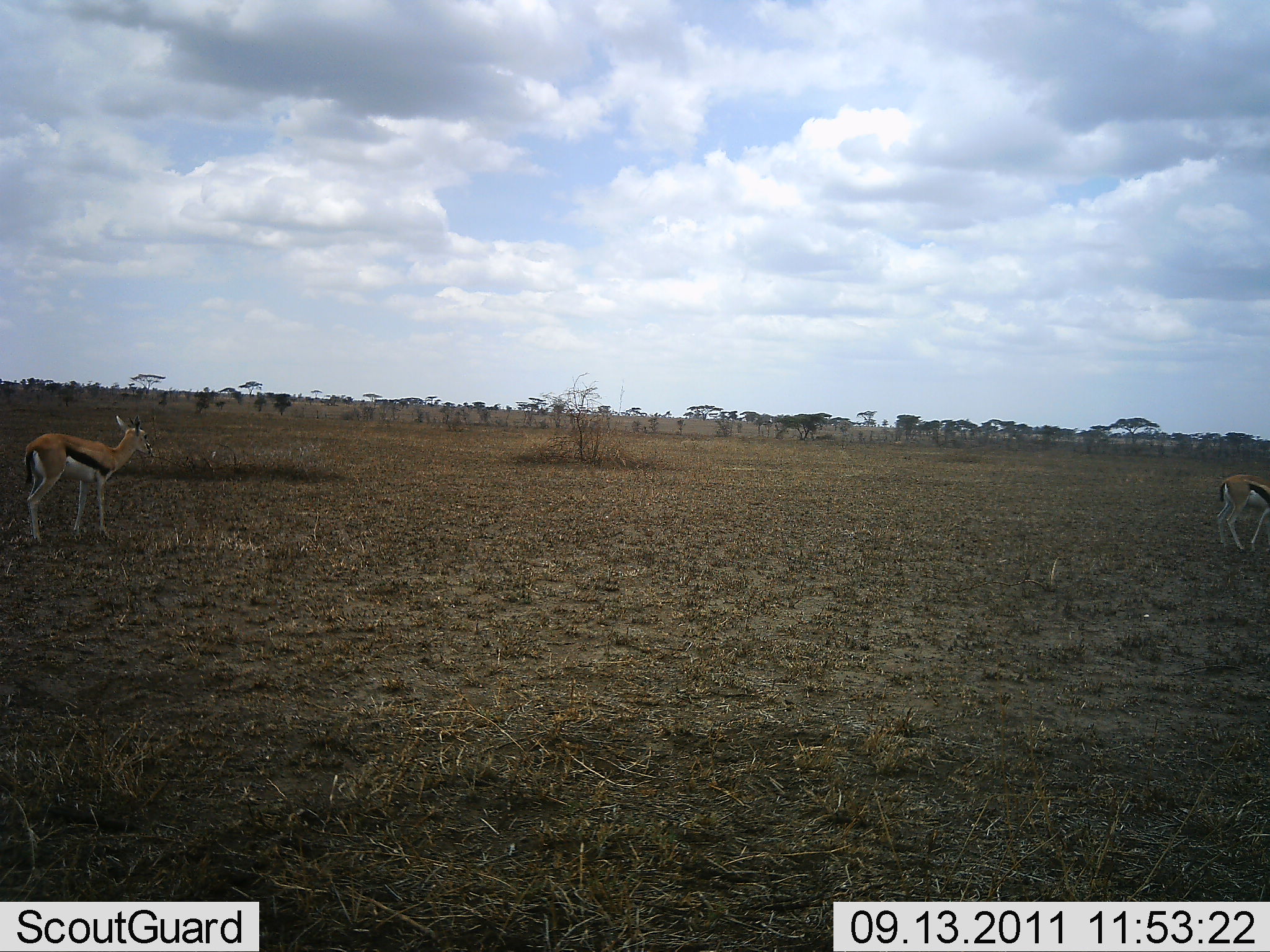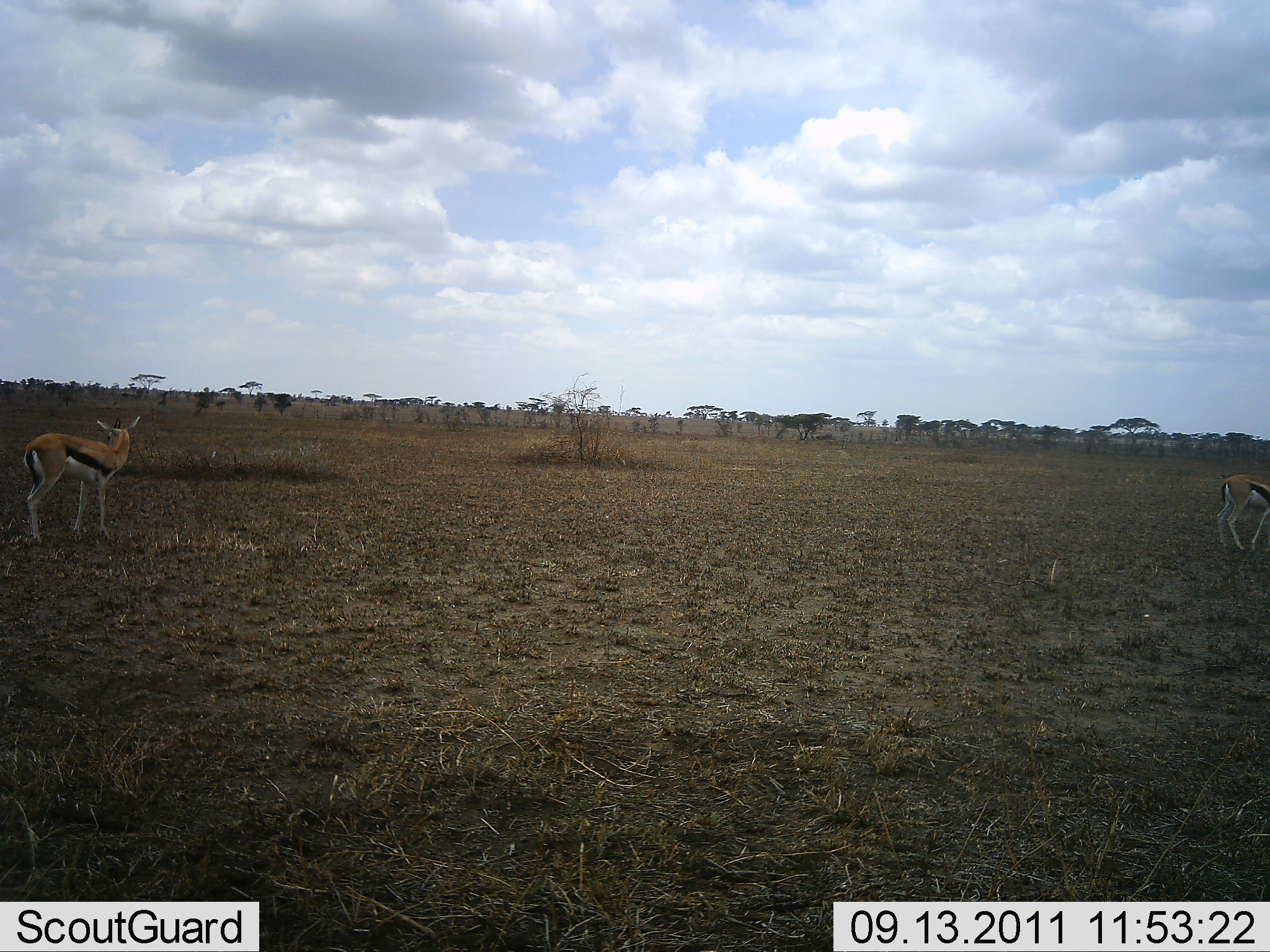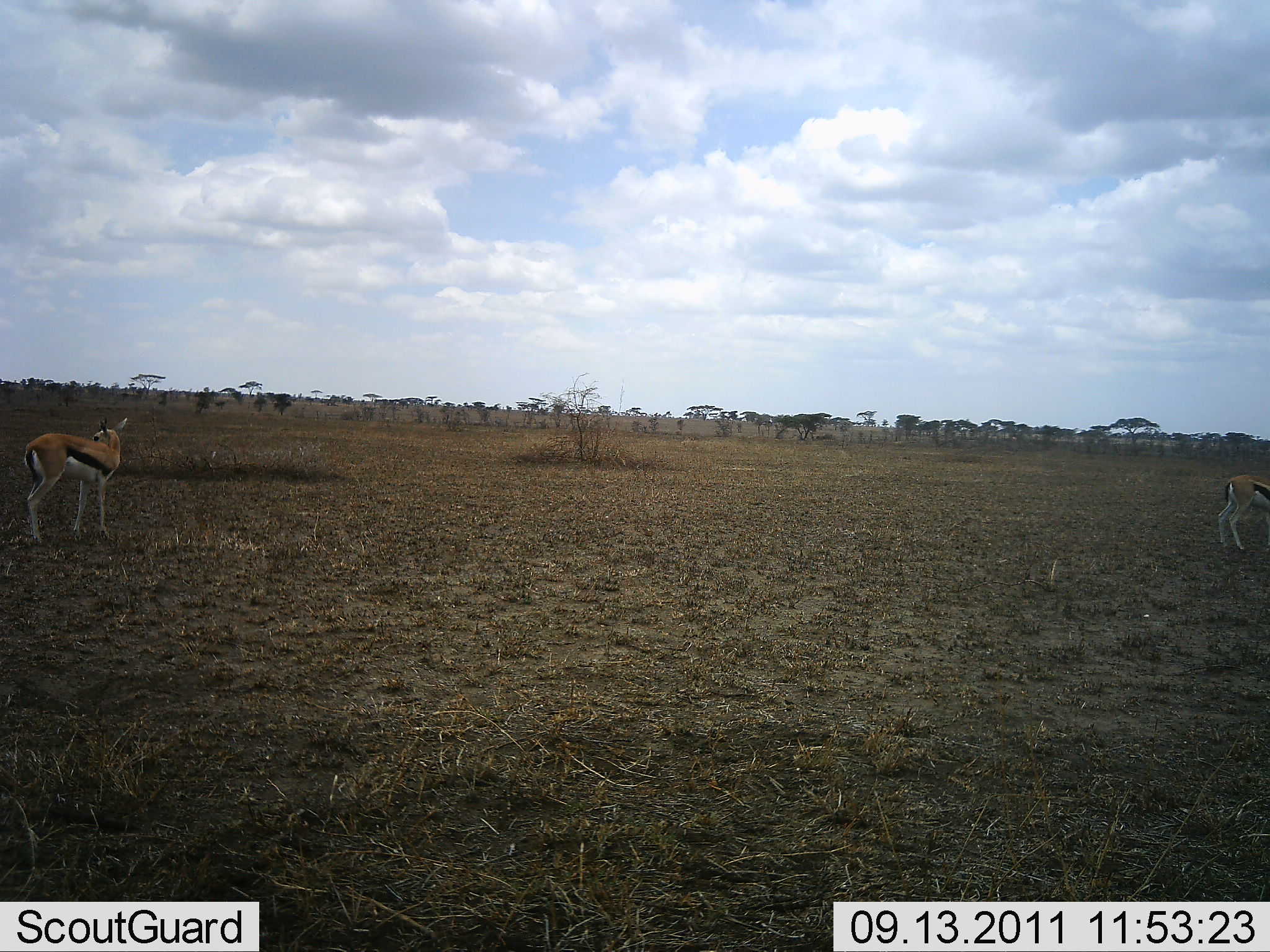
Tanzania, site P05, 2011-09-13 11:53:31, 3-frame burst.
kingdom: Animalia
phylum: Chordata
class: Mammalia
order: Artiodactyla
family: Bovidae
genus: Eudorcas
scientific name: Eudorcas thomsonii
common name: thomson's gazelle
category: gazellethomsons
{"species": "gazellethomsons (thomson's gazelle) (Eudorcas thomsonii)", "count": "2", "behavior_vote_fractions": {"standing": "100%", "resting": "0%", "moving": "0%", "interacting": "0%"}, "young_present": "0%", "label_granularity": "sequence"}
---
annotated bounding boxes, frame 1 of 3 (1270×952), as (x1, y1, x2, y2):
animal: (22, 415, 154, 546); (1214, 472, 1270, 554)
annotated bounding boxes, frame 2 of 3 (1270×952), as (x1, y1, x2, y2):
animal: (22, 414, 142, 544); (1216, 473, 1269, 554)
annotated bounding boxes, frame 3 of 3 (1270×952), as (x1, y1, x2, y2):
animal: (21, 417, 127, 546); (1216, 474, 1270, 553)